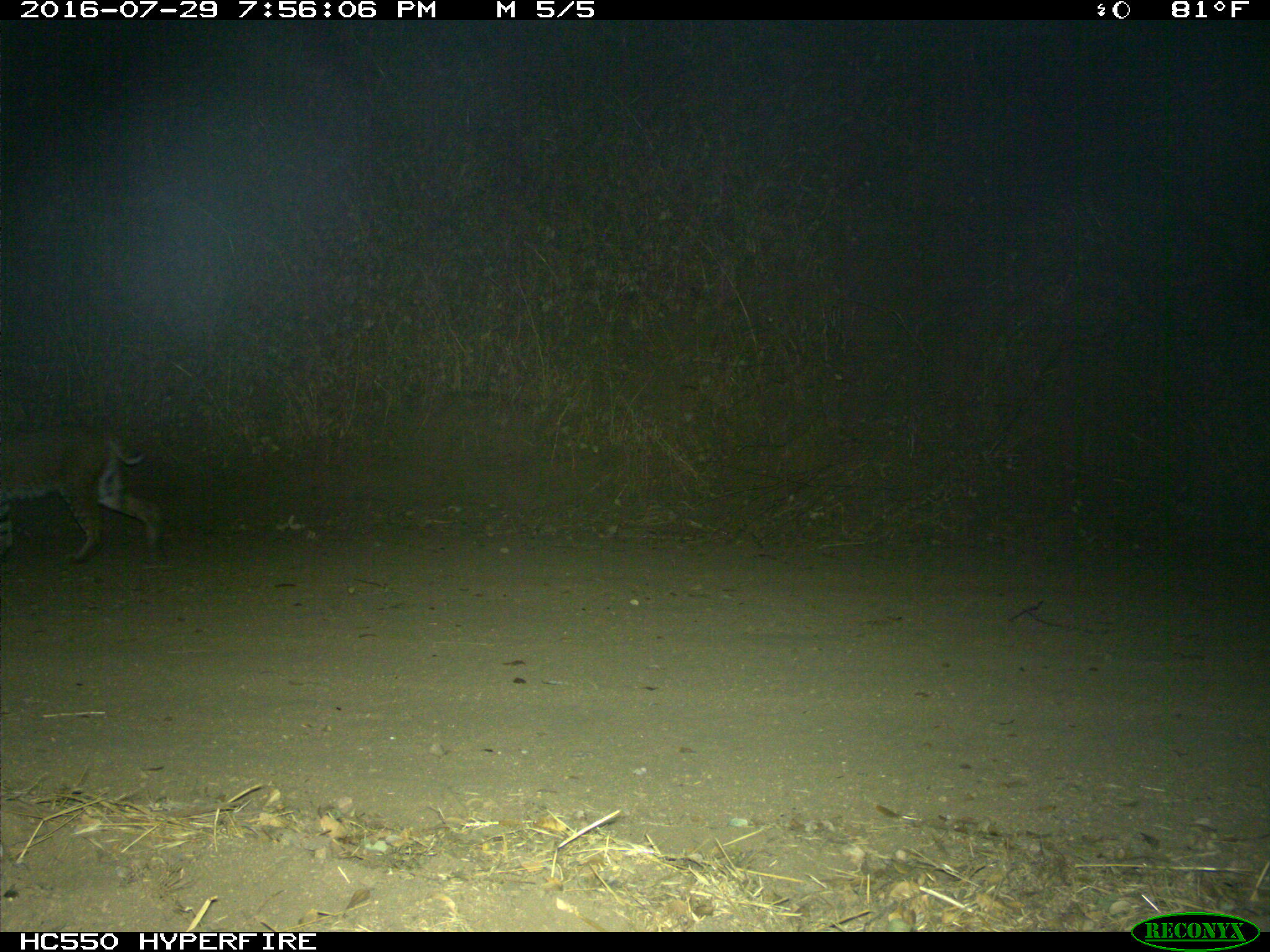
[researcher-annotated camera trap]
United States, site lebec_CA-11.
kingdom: Animalia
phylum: Chordata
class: Mammalia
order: Carnivora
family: Felidae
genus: Lynx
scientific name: Lynx rufus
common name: bobcat